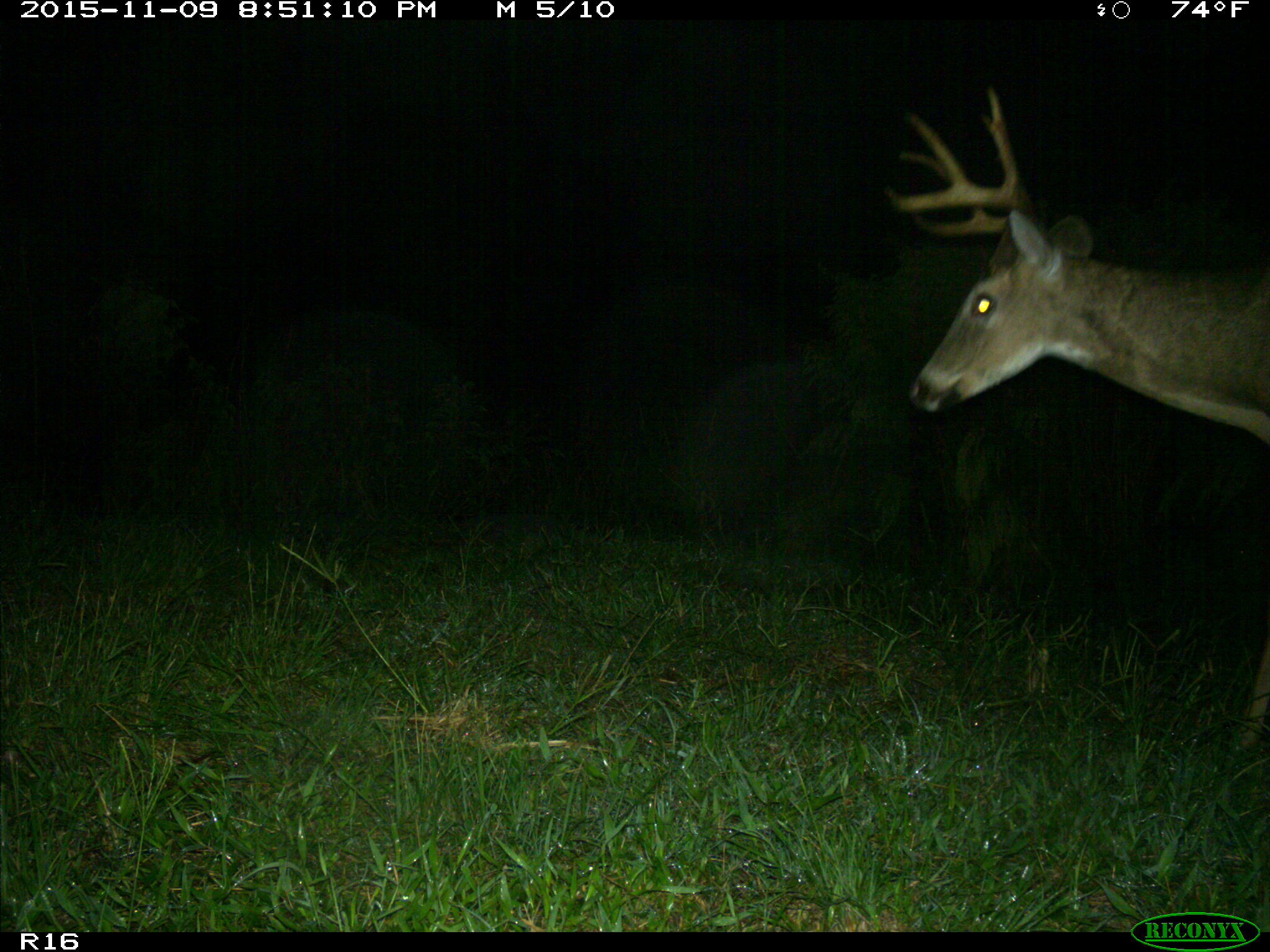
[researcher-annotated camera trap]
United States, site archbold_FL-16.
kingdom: Animalia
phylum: Chordata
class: Mammalia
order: Artiodactyla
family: Cervidae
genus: Odocoileus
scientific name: Odocoileus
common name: deer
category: unidentified deer